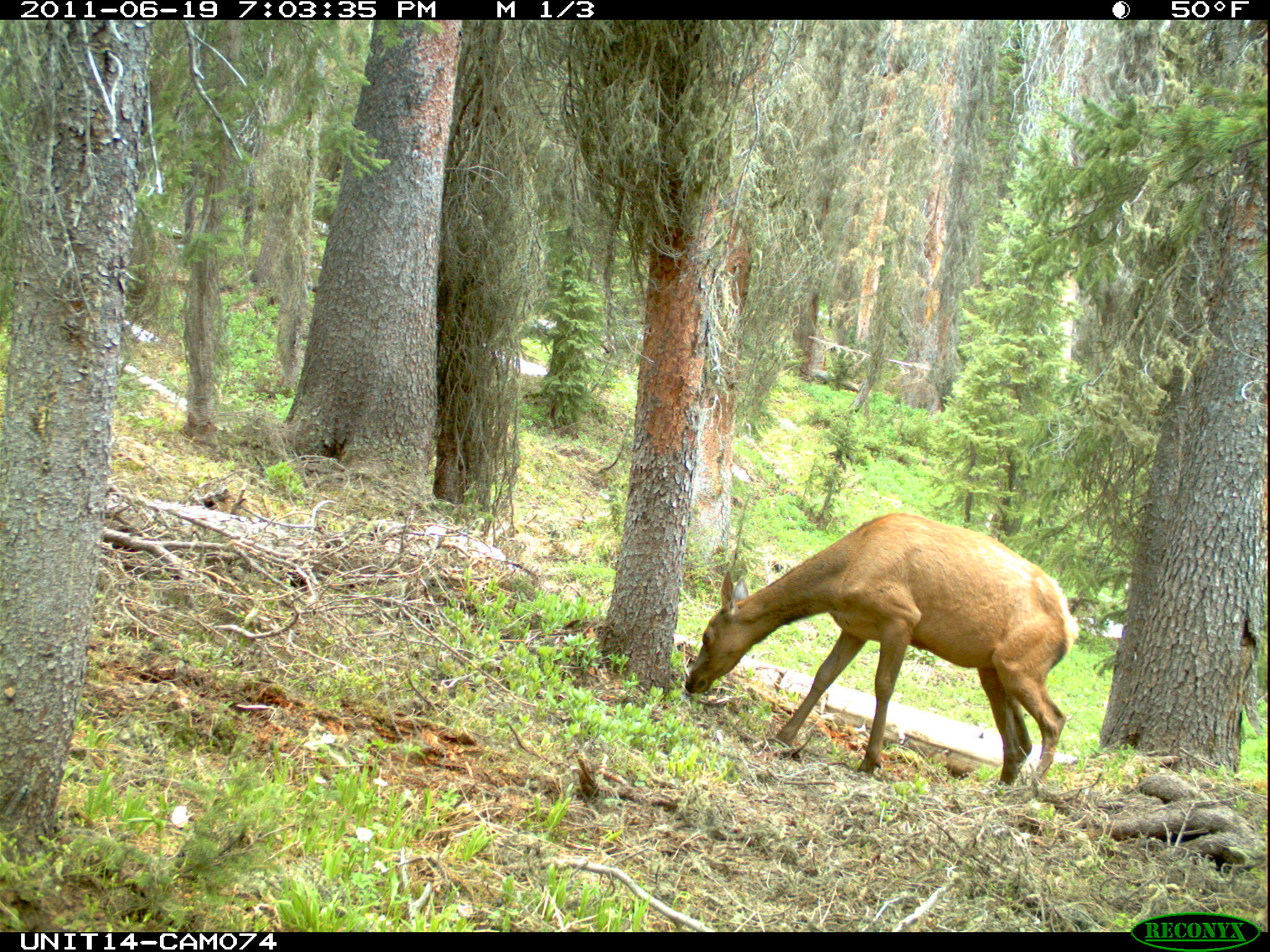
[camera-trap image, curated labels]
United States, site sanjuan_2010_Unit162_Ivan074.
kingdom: Animalia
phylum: Chordata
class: Mammalia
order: Artiodactyla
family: Cervidae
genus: Cervus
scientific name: Cervus elaphus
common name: red deer